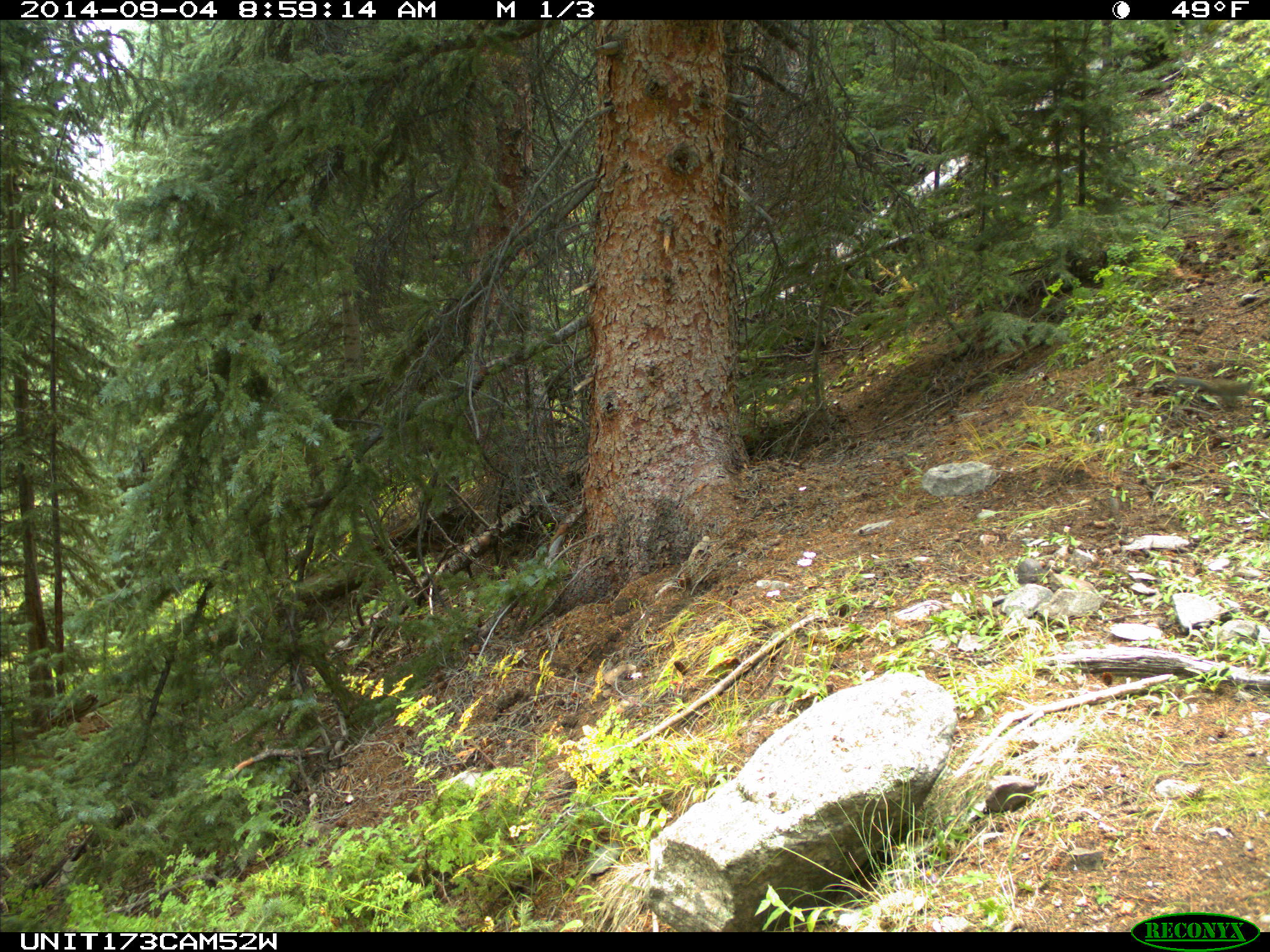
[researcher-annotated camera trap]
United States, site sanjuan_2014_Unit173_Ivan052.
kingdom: Animalia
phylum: Chordata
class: Mammalia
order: Rodentia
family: Sciuridae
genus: Tamiasciurus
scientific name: Tamiasciurus hudsonicus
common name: american red squirrel